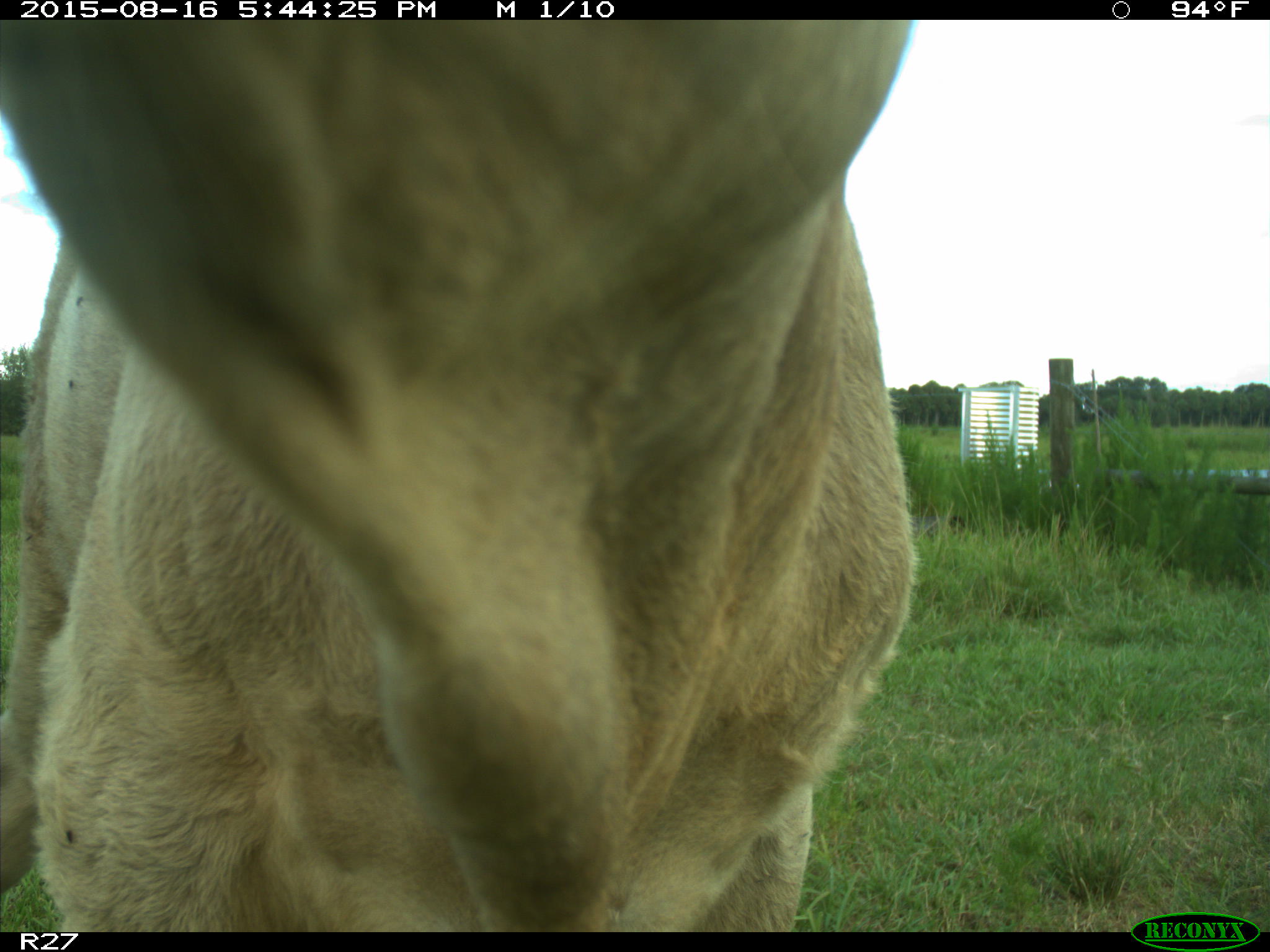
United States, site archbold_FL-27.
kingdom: Animalia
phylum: Chordata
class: Mammalia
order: Artiodactyla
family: Bovidae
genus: Bos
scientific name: Bos taurus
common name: domestic cow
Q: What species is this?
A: Bos taurus (domestic cow).